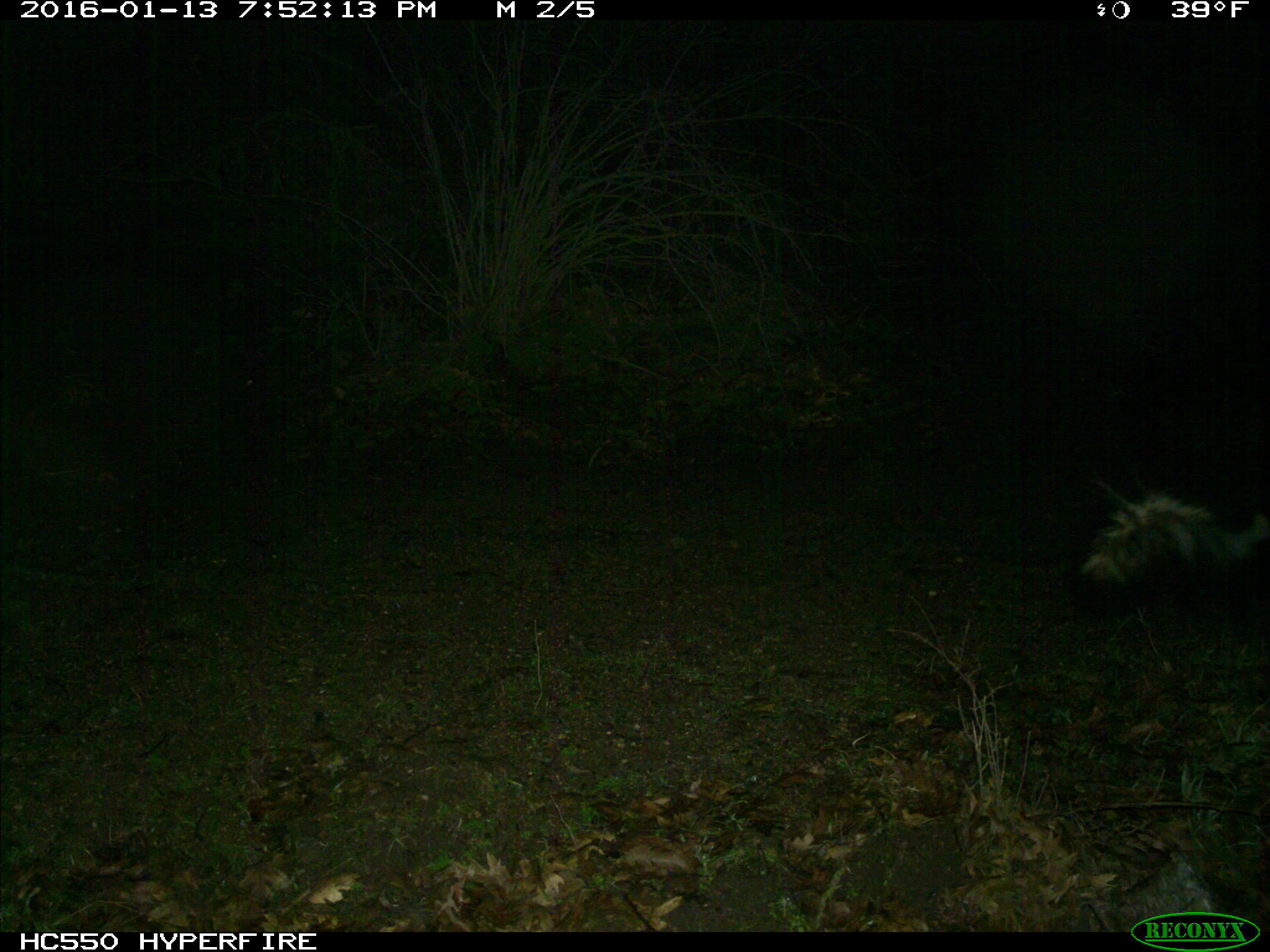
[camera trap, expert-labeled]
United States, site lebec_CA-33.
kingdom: Animalia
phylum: Chordata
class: Mammalia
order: Carnivora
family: Mephitidae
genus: Mephitis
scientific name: Mephitis mephitis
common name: striped skunk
Mephitis mephitis (striped skunk).